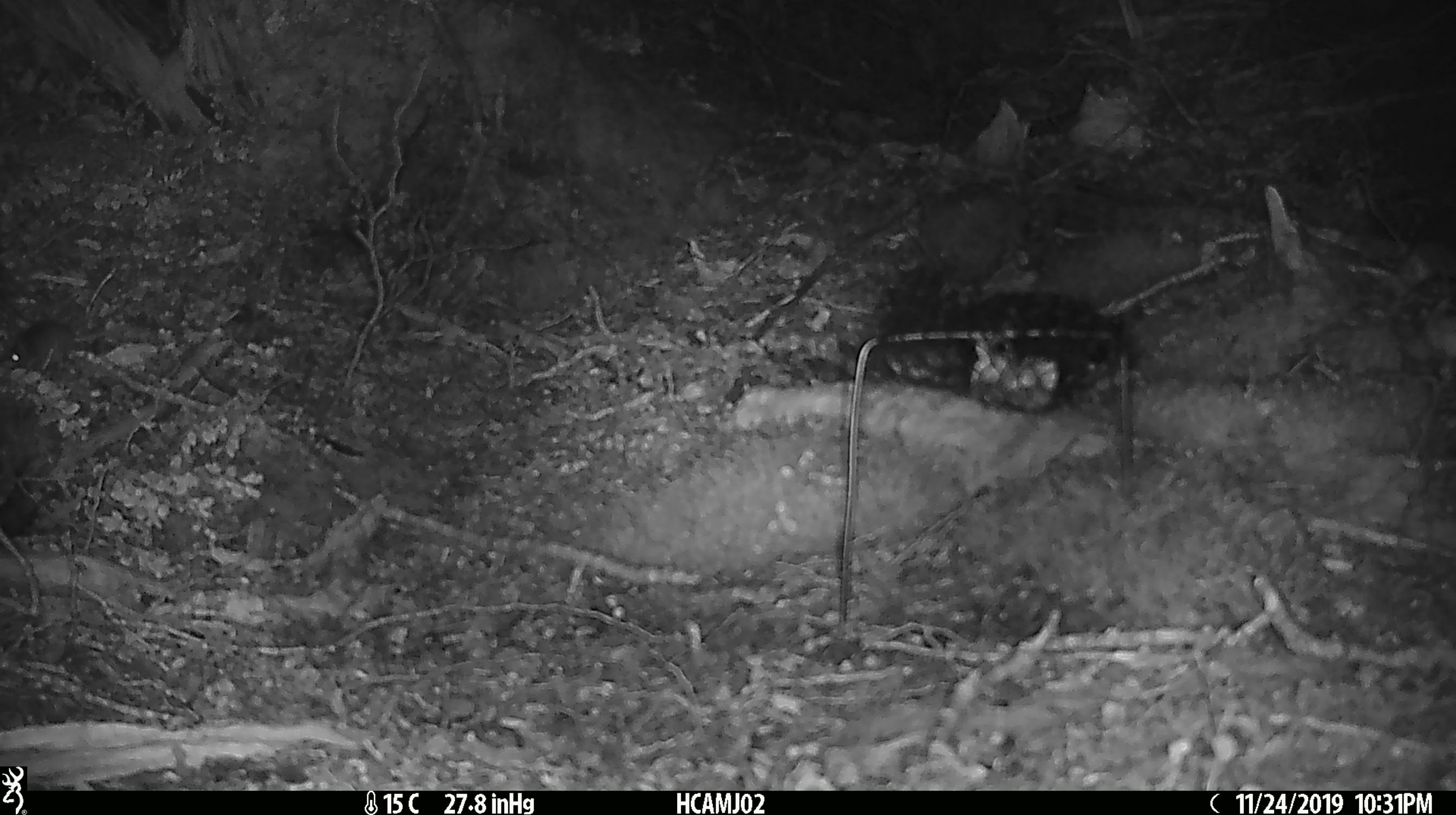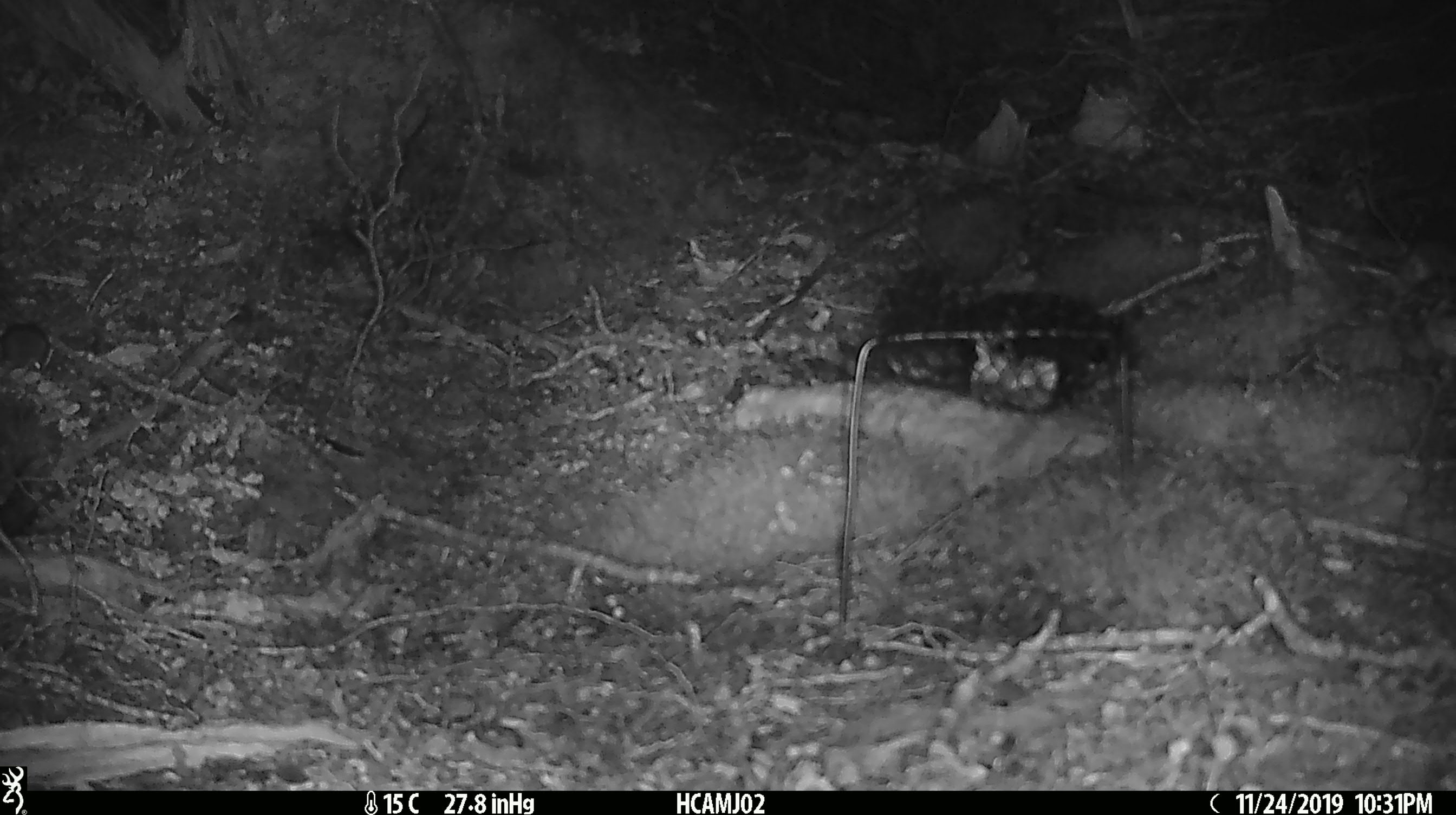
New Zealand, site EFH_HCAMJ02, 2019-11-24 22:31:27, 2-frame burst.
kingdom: Animalia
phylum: Chordata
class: Mammalia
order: Rodentia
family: Muridae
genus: Mus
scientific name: Mus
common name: mouse